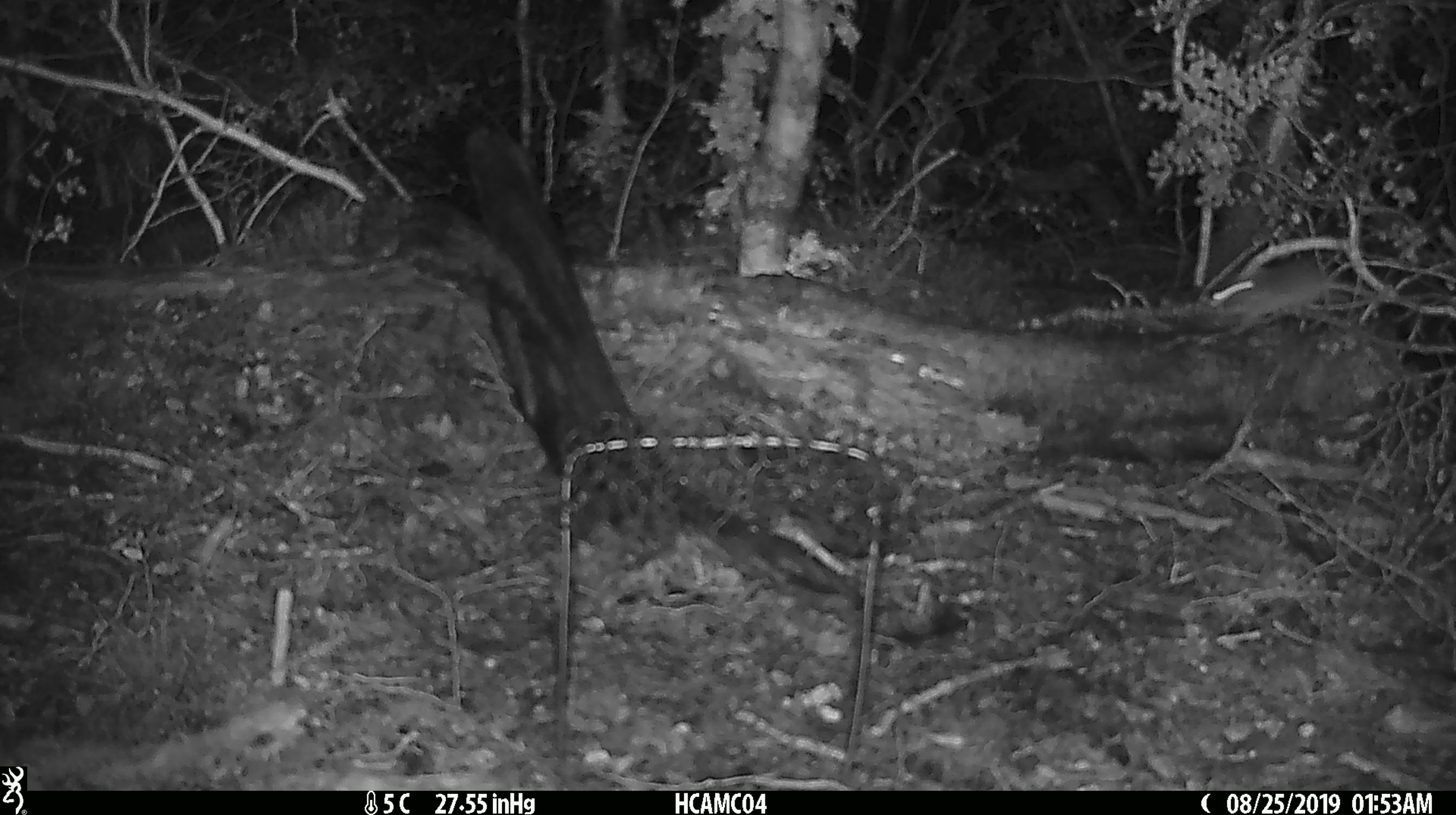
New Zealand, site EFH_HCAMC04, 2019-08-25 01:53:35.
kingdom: Animalia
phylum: Chordata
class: Mammalia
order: Rodentia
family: Muridae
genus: Mus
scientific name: Mus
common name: mouse